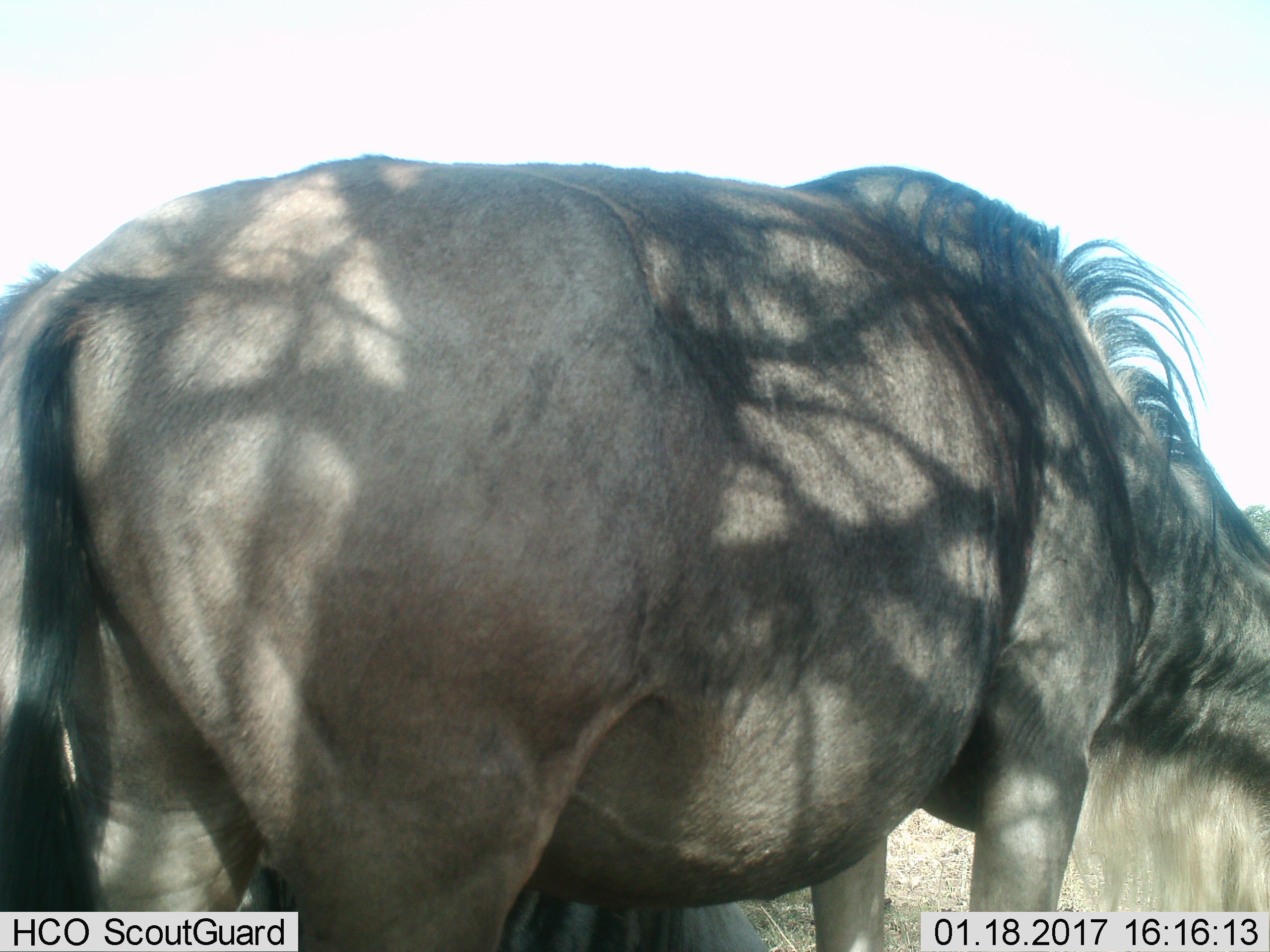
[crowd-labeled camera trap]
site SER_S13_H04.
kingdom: Animalia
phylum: Chordata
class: Mammalia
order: Artiodactyla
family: Bovidae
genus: Connochaetes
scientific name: Connochaetes taurinus taurinus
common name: blue wildebeest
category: wildebeestblue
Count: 1.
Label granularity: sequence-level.